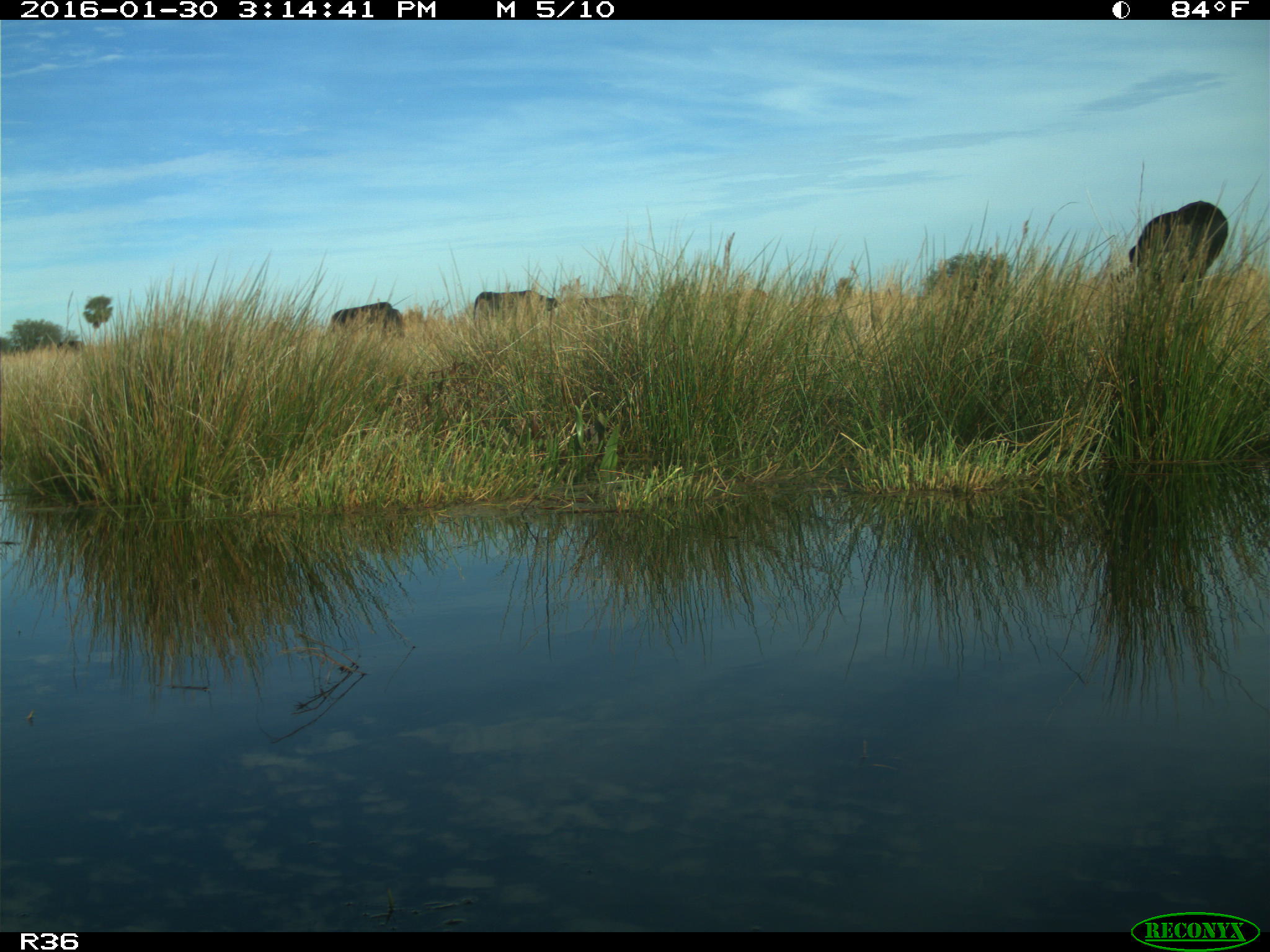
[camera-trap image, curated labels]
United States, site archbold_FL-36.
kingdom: Animalia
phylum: Chordata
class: Mammalia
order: Artiodactyla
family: Bovidae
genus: Bos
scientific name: Bos taurus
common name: domestic cow